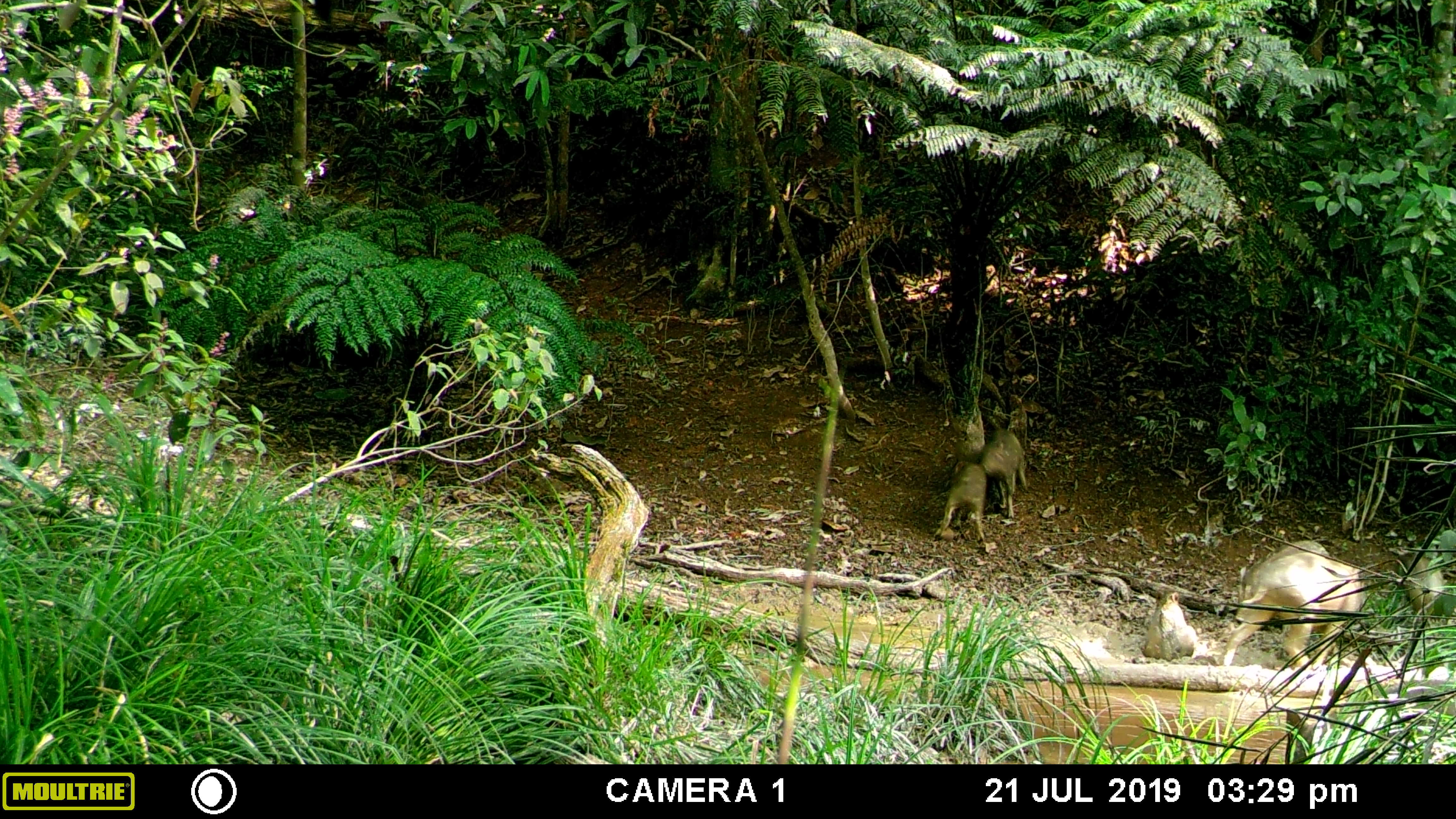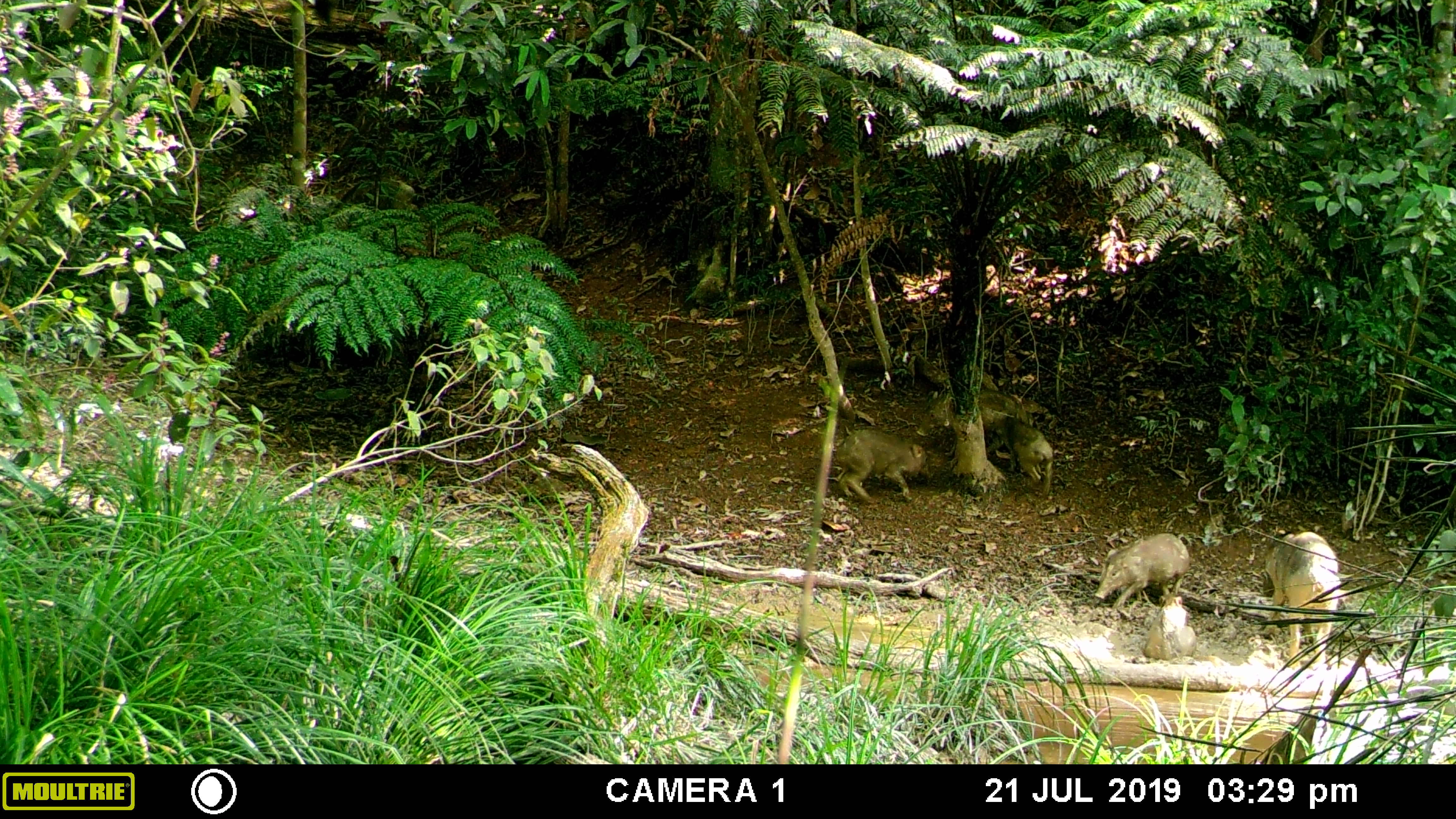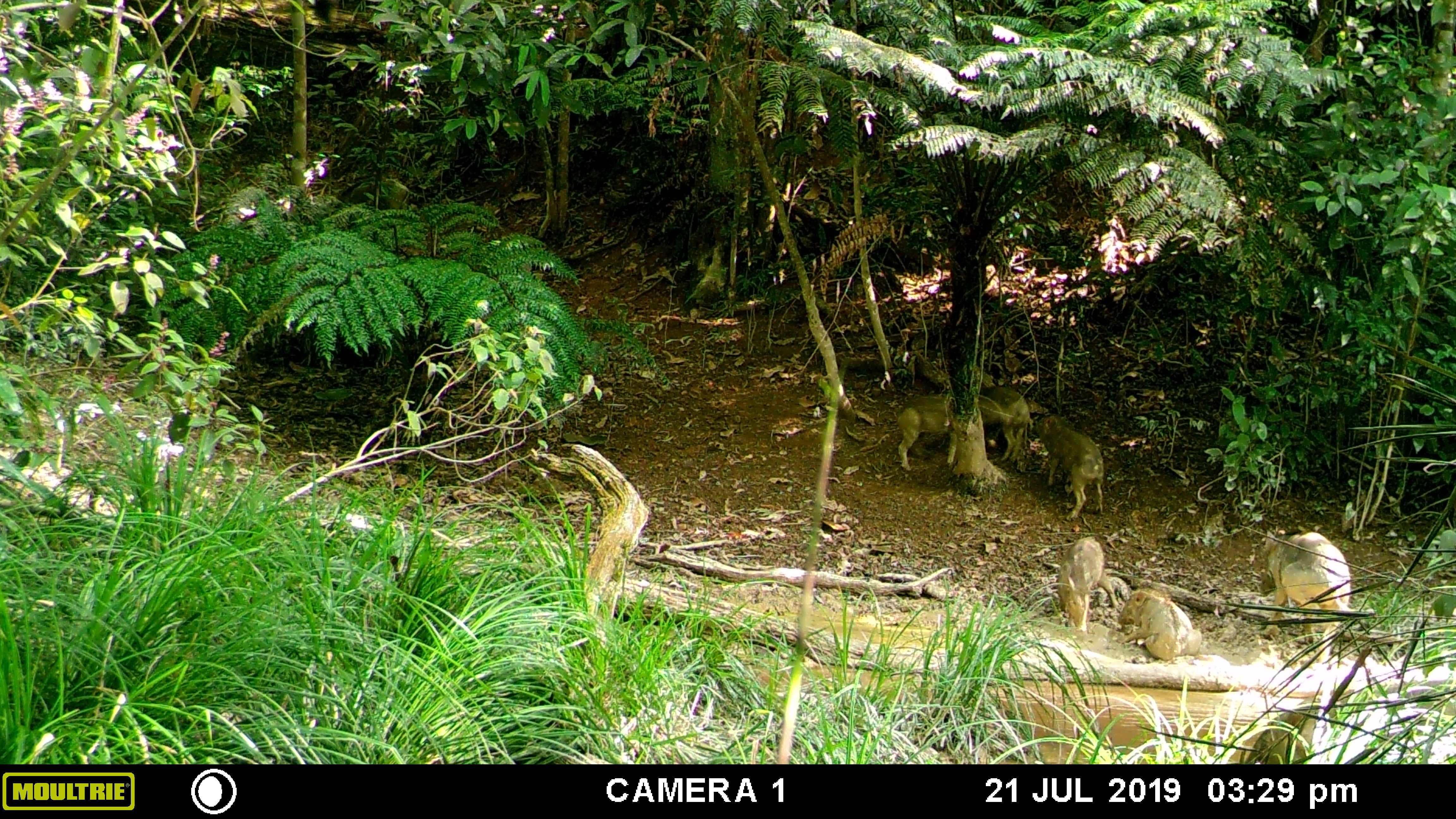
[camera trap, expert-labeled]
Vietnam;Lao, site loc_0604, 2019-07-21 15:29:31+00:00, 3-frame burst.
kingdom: Animalia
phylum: Chordata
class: Mammalia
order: Artiodactyla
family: Suidae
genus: Sus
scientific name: Sus scrofa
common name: eurasian wild pig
Eurasian wild pig (Sus scrofa). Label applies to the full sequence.